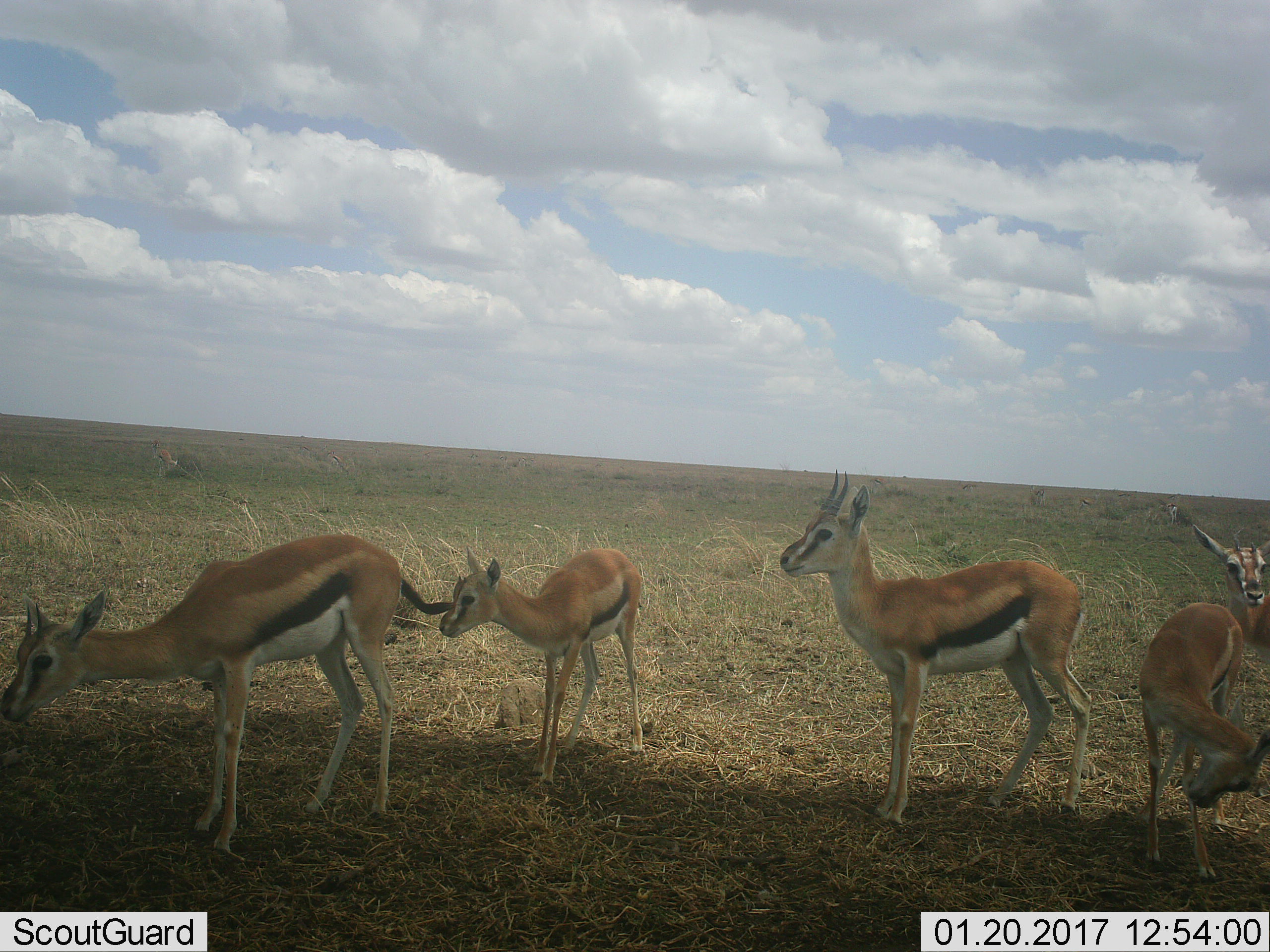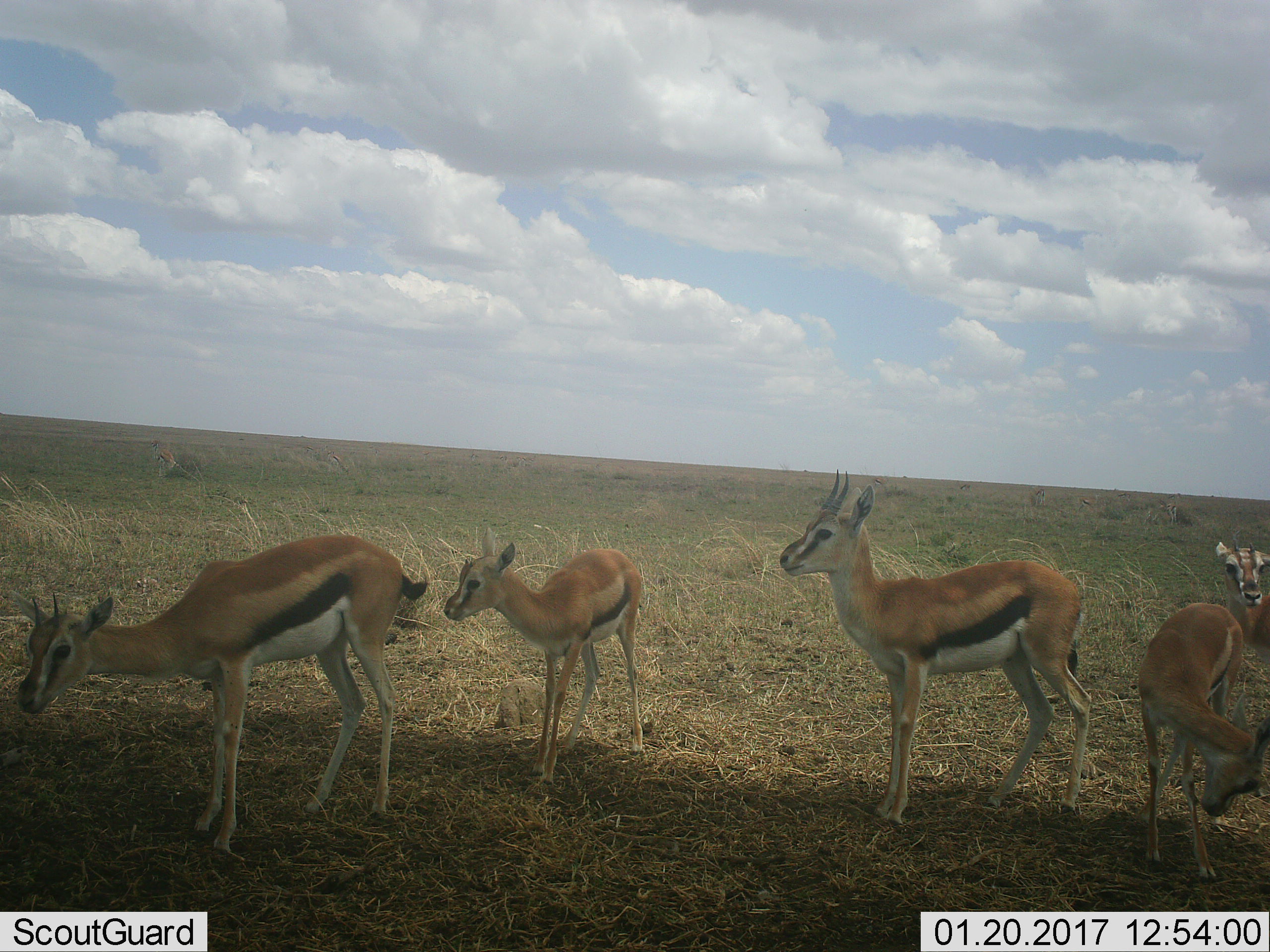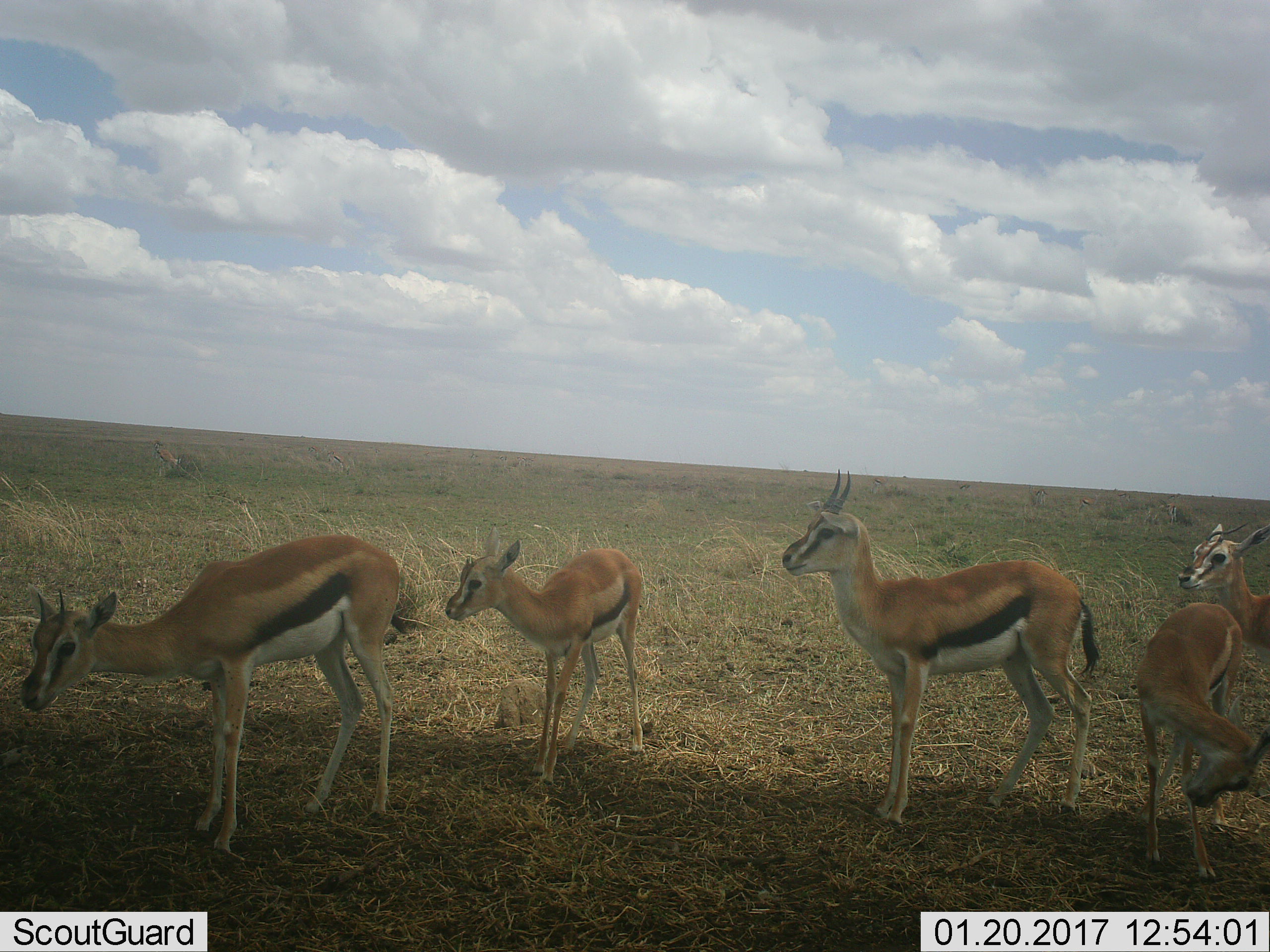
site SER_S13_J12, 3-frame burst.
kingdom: Animalia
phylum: Chordata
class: Mammalia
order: Artiodactyla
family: Bovidae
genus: Eudorcas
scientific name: Eudorcas thomsonii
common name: thomson's gazelle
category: gazellethomsons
Gazellethomsons (thomson's gazelle) (Eudorcas thomsonii), count 5. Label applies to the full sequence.